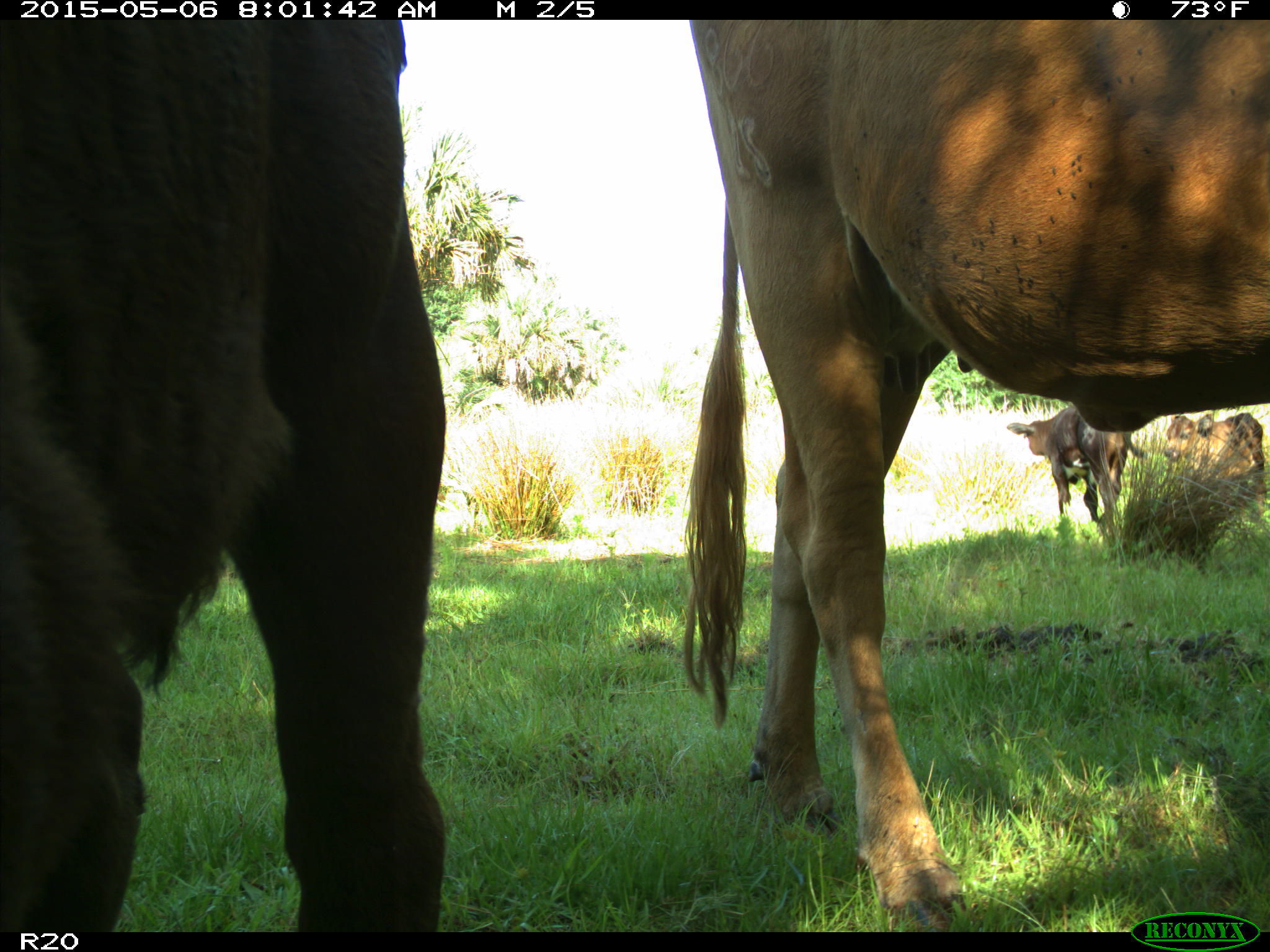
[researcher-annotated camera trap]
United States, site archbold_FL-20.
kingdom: Animalia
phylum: Chordata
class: Mammalia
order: Artiodactyla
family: Bovidae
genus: Bos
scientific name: Bos taurus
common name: domestic cow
Bos taurus (domestic cow).